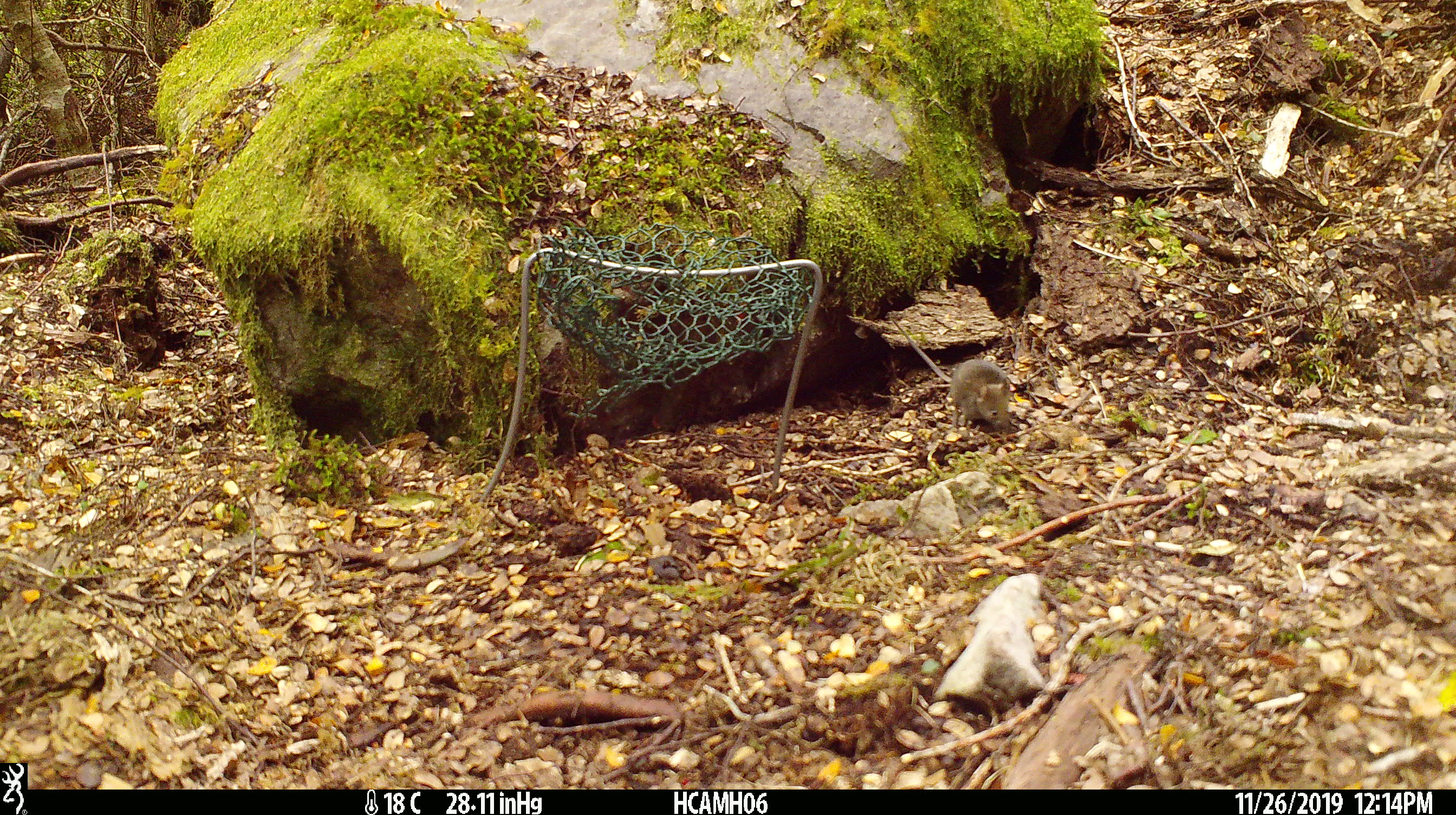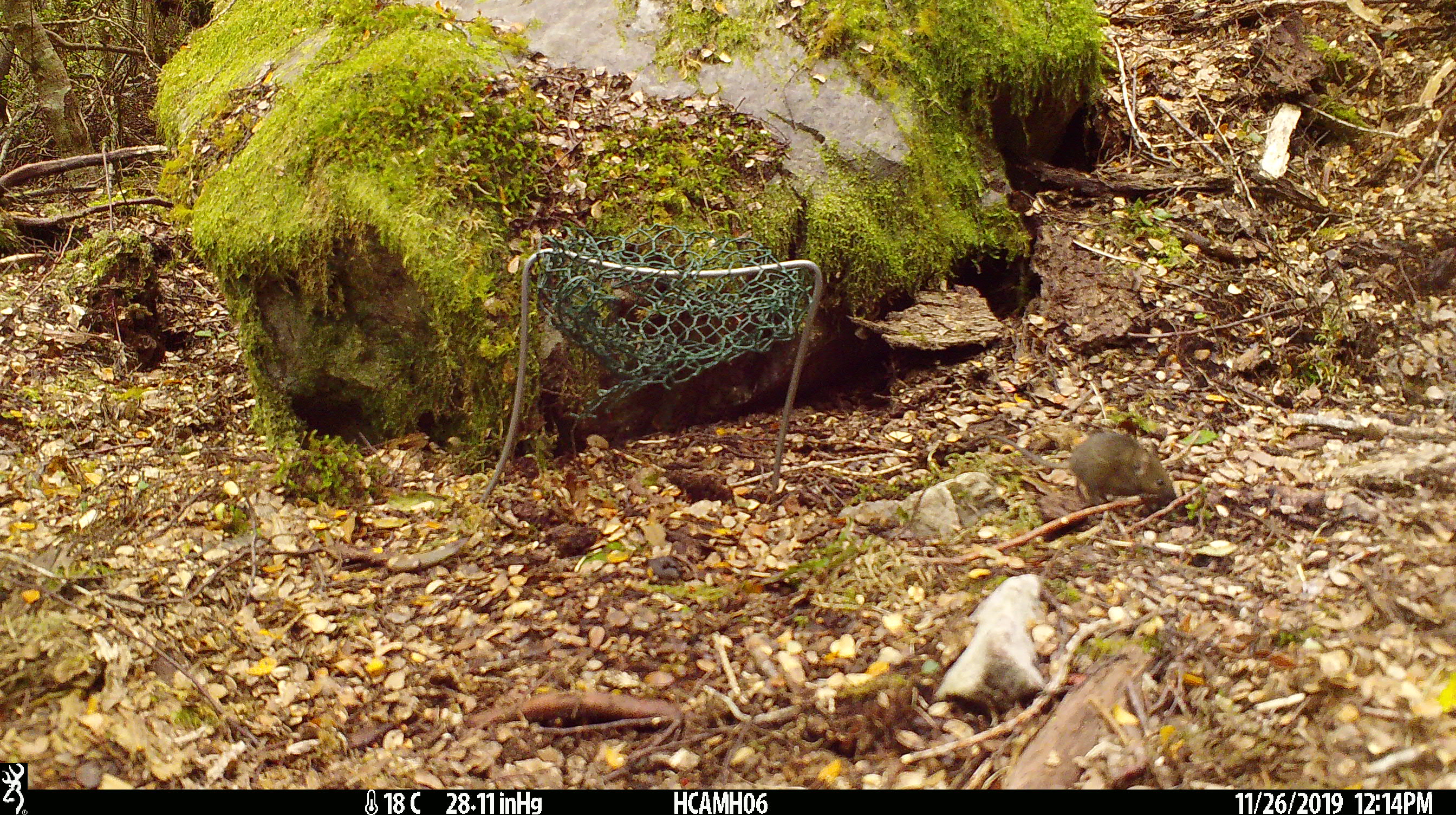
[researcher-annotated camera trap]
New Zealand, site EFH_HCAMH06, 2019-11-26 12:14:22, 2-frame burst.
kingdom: Animalia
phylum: Chordata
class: Mammalia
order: Rodentia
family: Muridae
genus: Mus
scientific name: Mus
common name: mouse